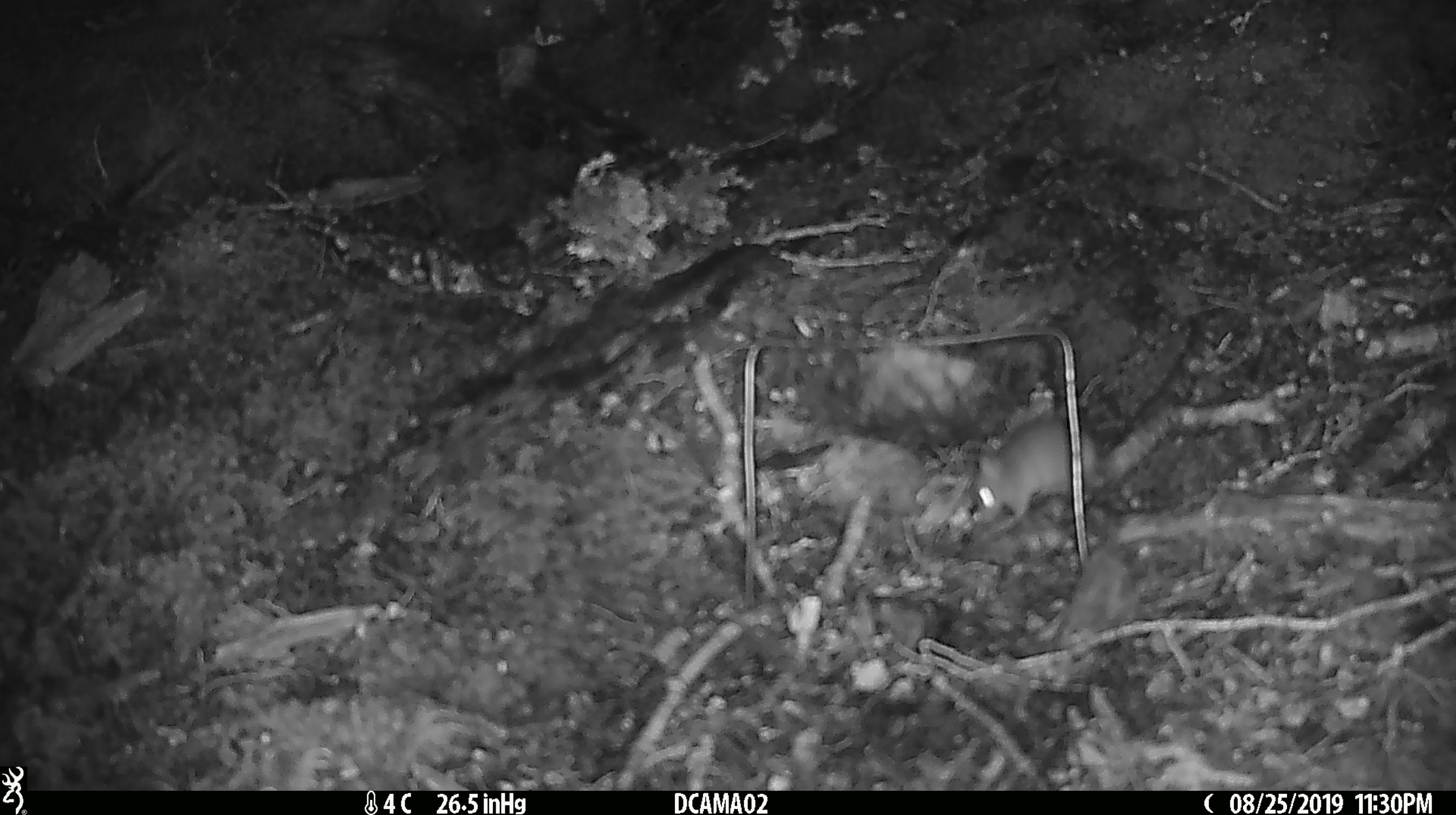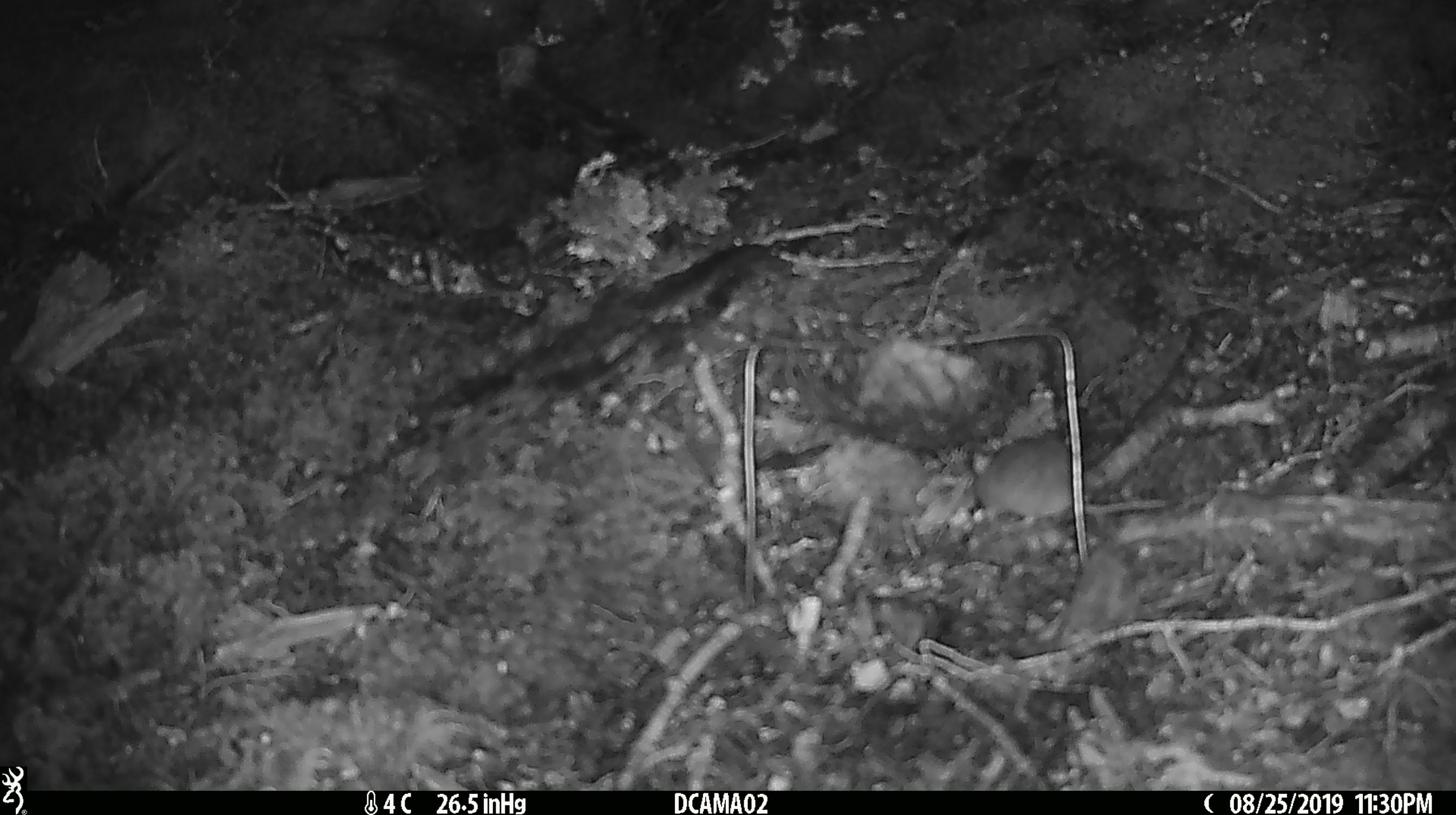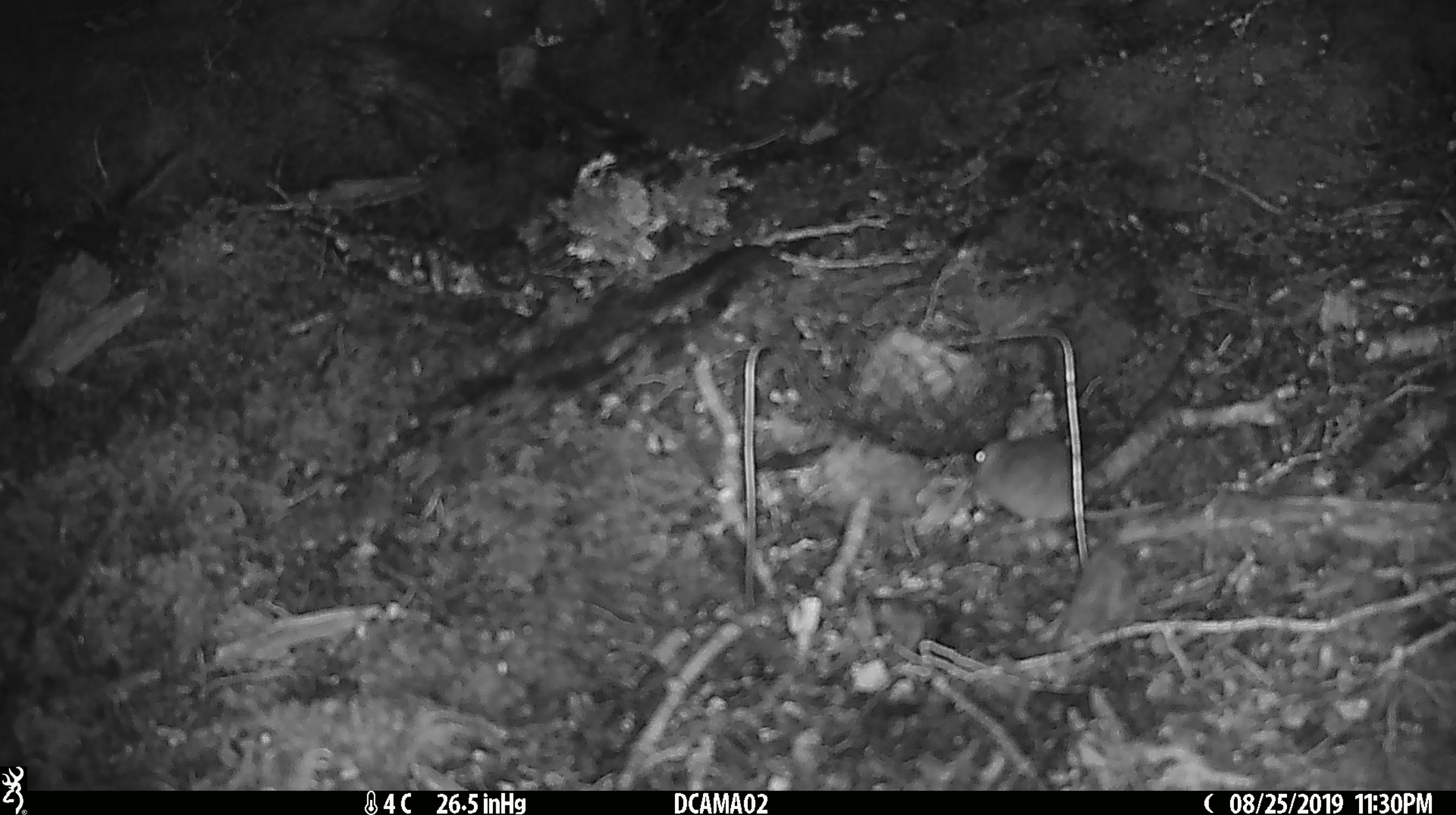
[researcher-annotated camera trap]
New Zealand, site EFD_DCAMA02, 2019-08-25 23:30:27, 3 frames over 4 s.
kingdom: Animalia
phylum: Chordata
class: Mammalia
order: Rodentia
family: Muridae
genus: Mus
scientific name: Mus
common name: mouse